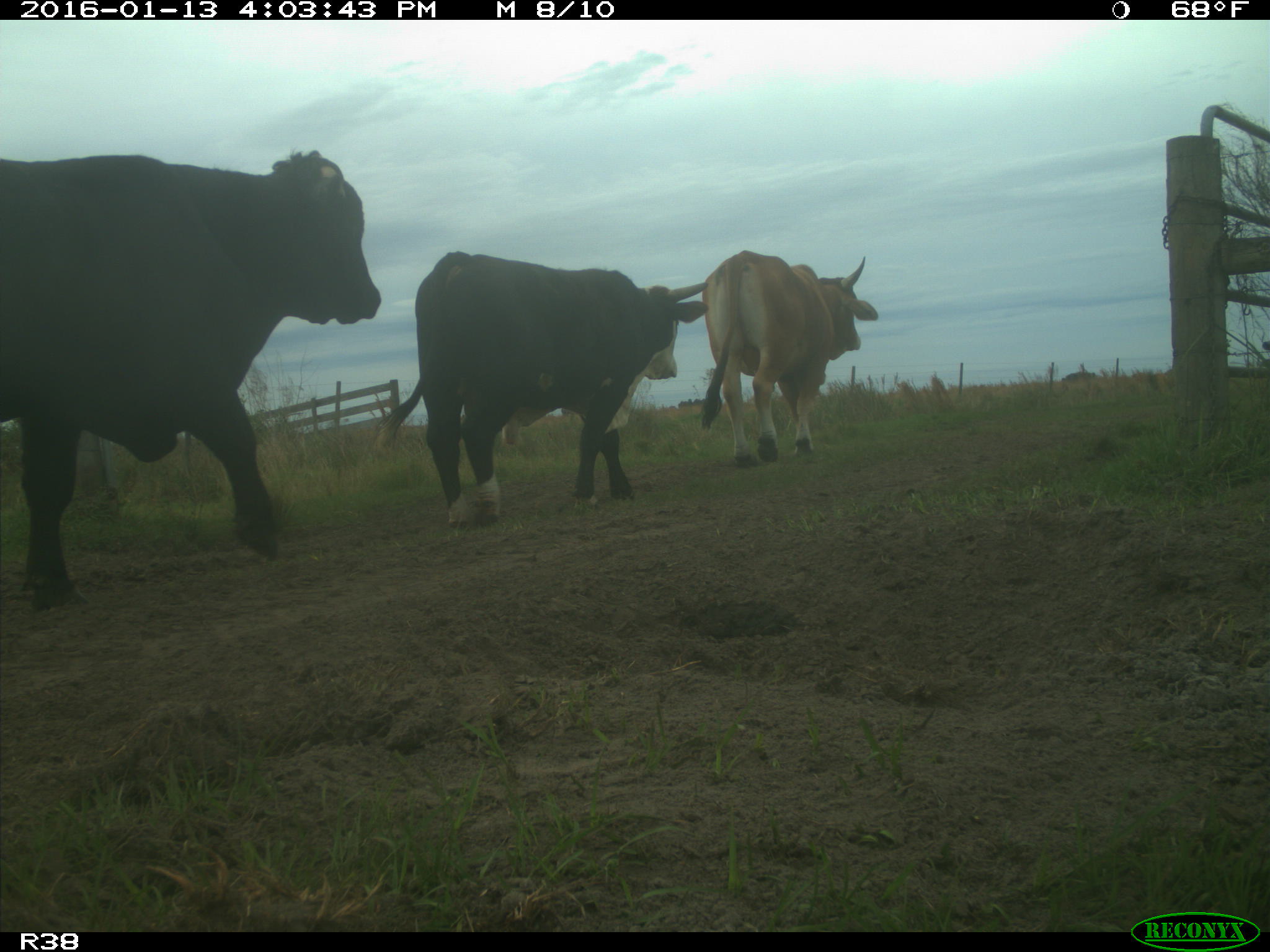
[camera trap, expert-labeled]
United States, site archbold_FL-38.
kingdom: Animalia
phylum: Chordata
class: Mammalia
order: Artiodactyla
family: Bovidae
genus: Bos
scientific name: Bos taurus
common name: domestic cow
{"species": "Bos taurus (domestic cow)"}